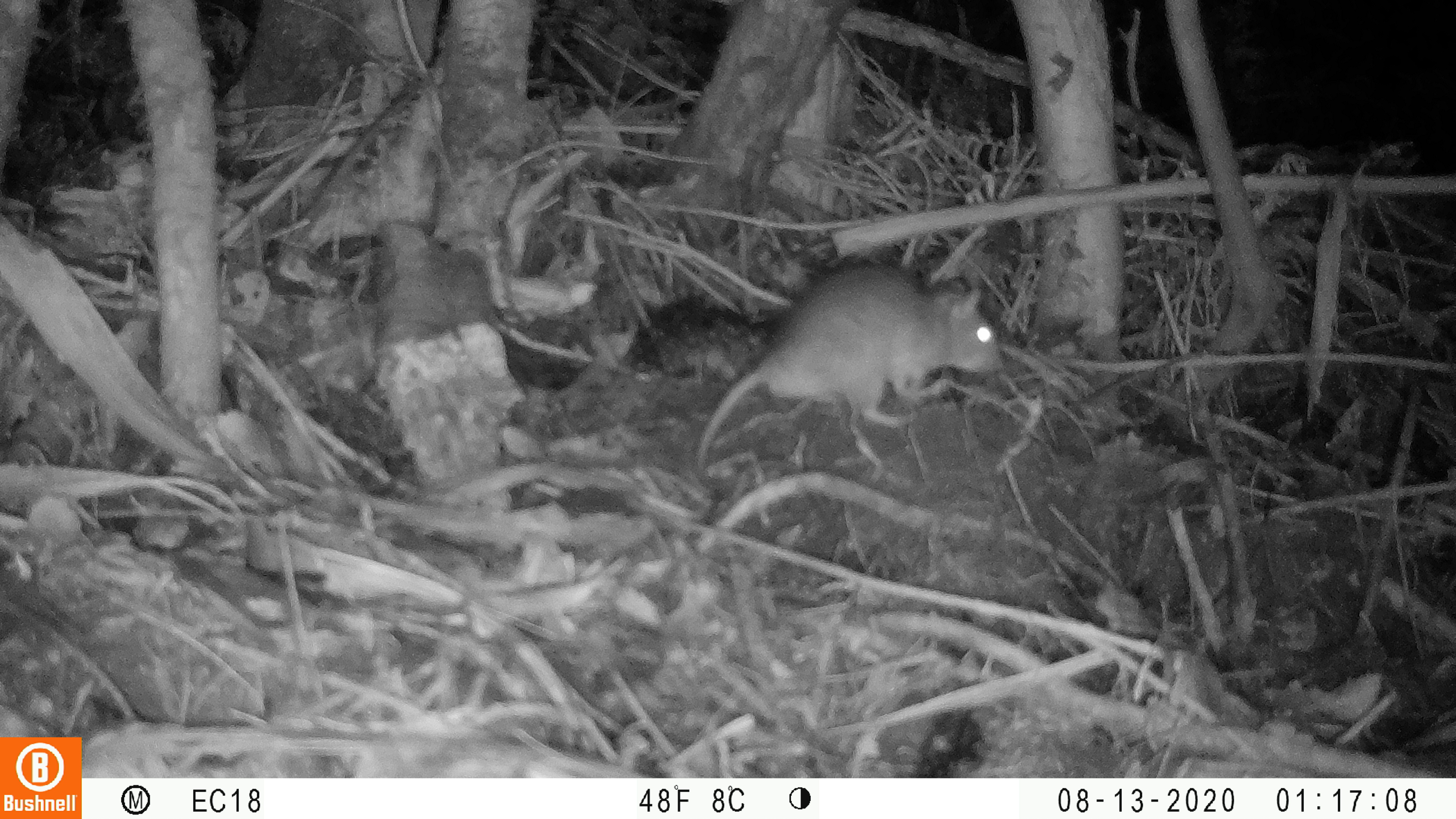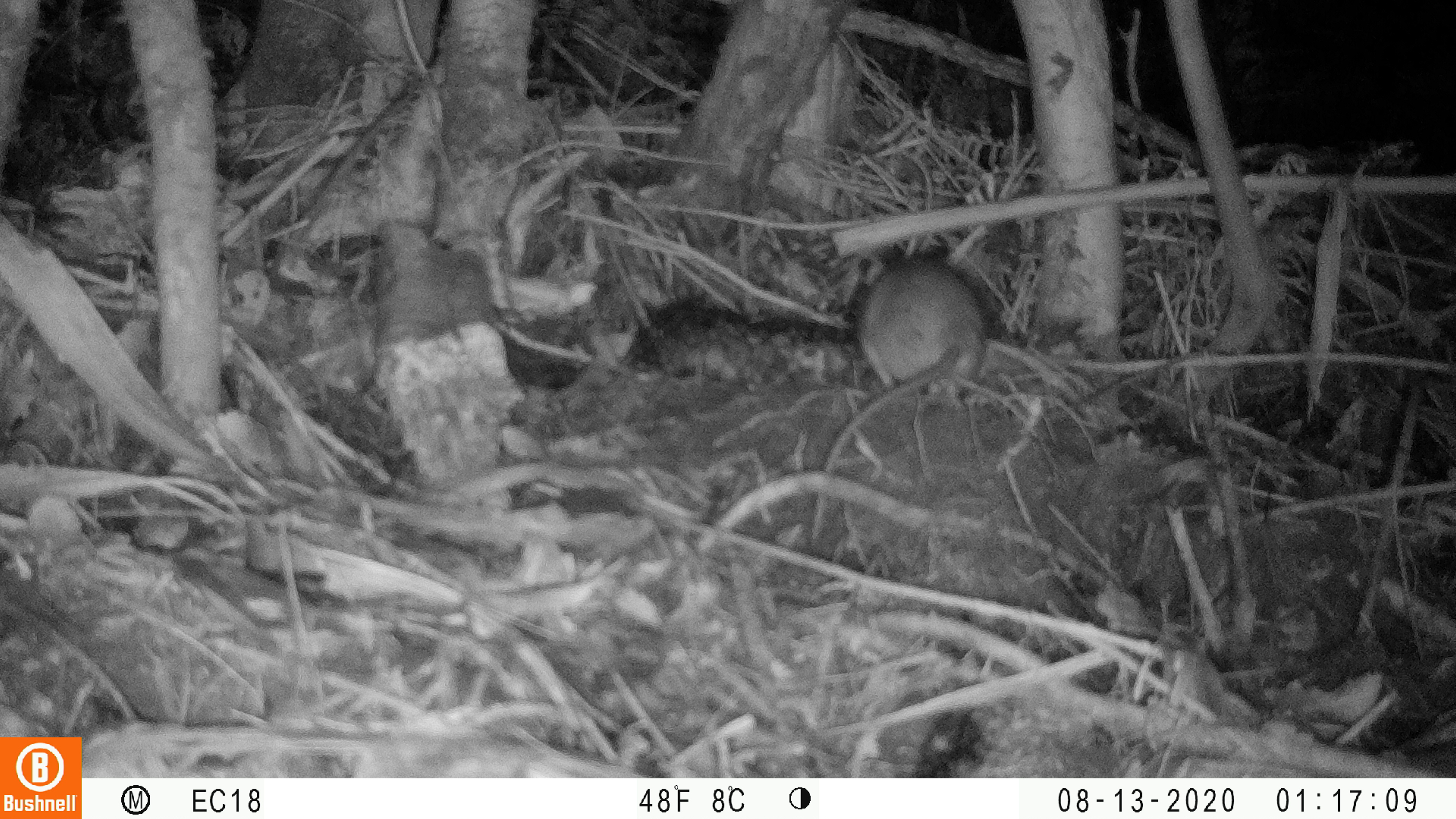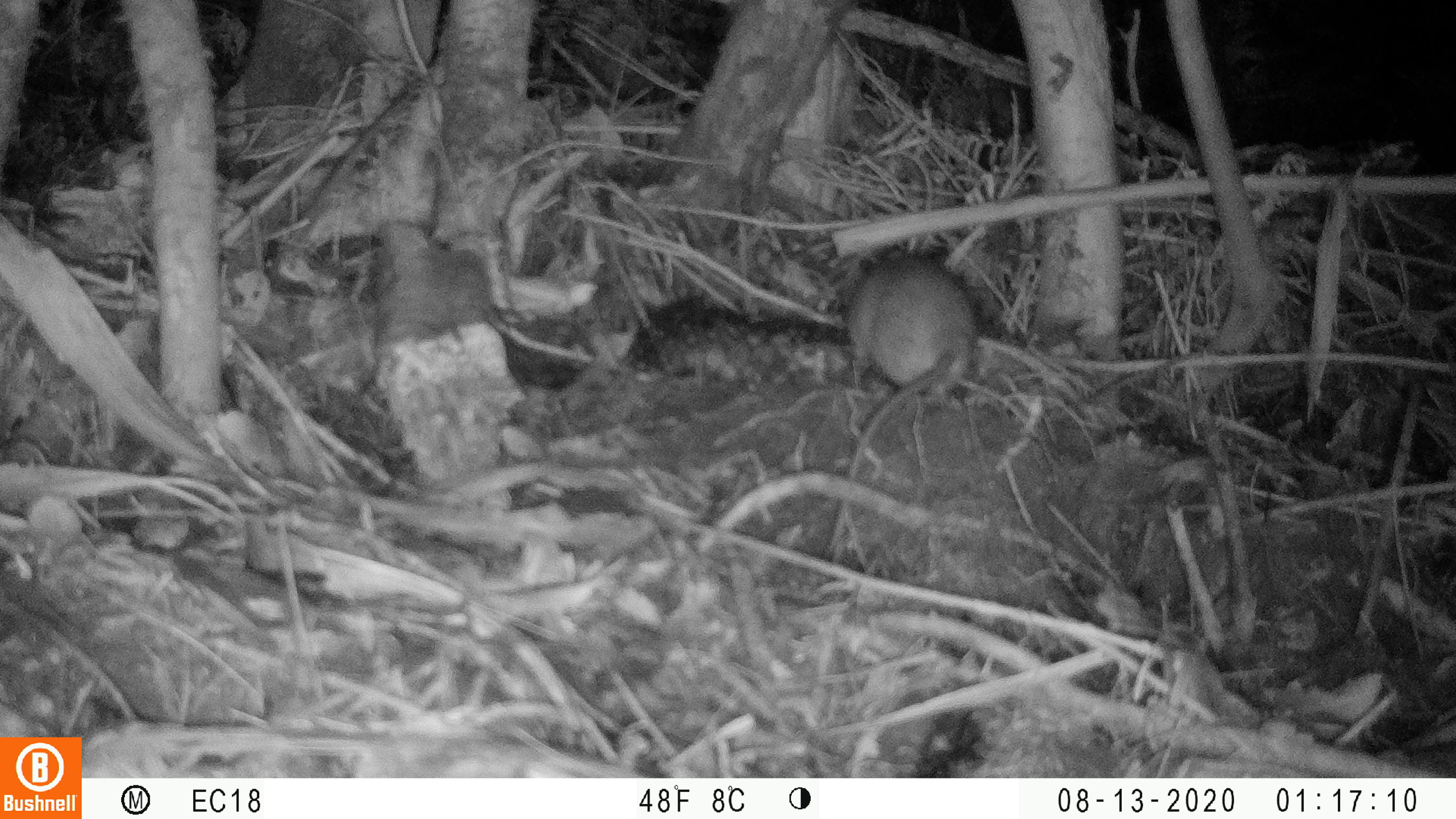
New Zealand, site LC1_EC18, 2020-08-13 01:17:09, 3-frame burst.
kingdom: Animalia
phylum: Chordata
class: Mammalia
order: Rodentia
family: Muridae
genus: Rattus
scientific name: Rattus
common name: rat